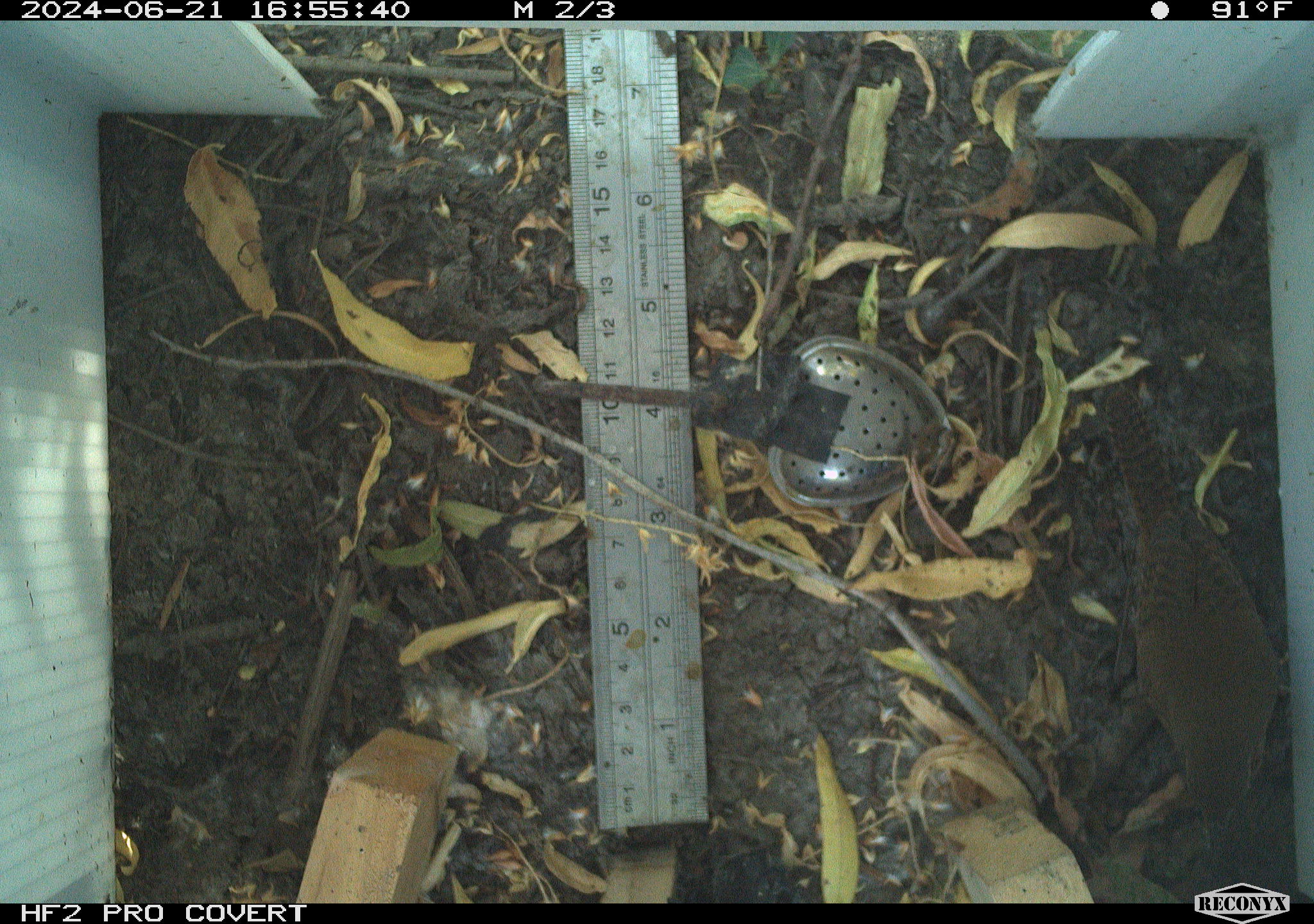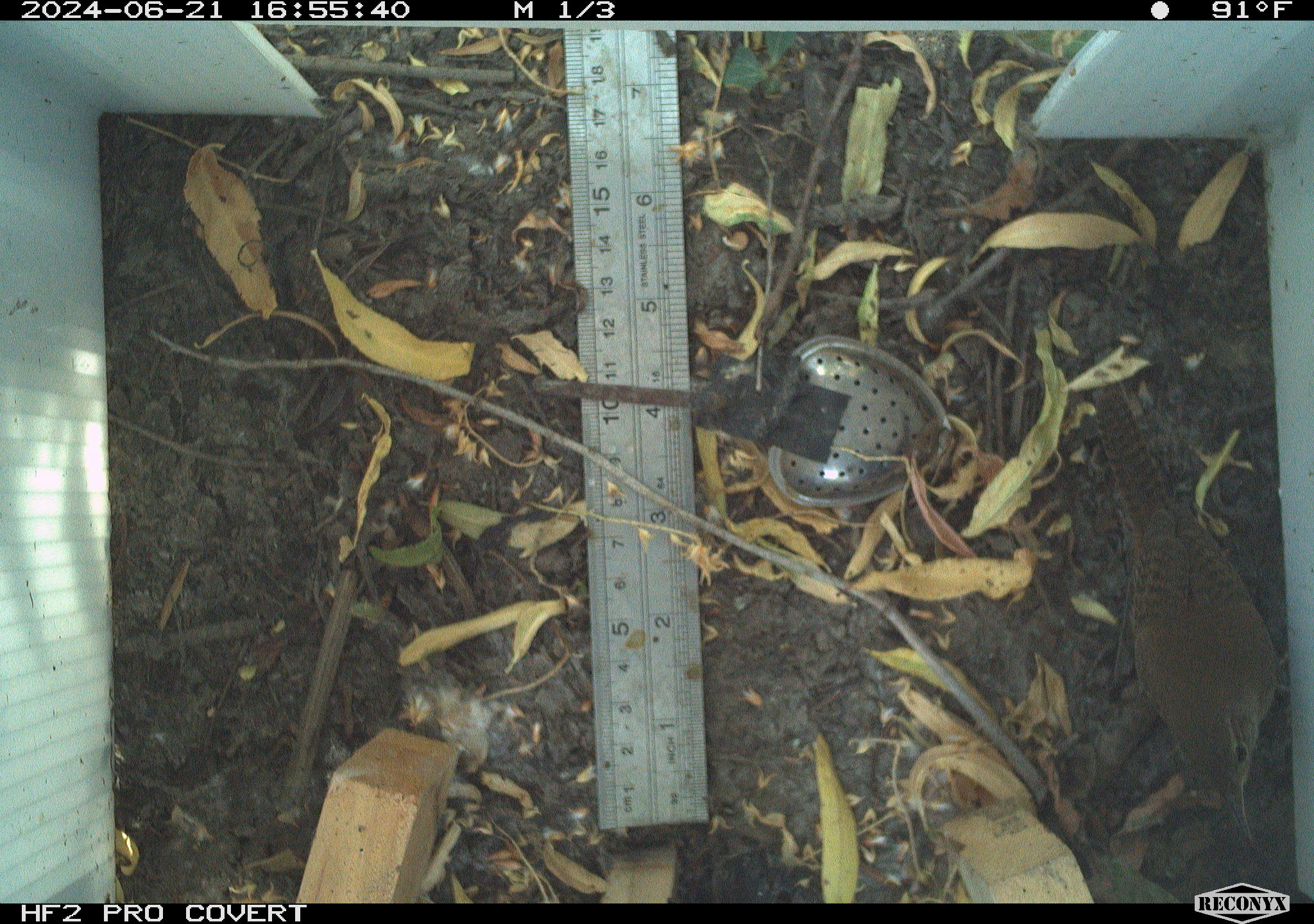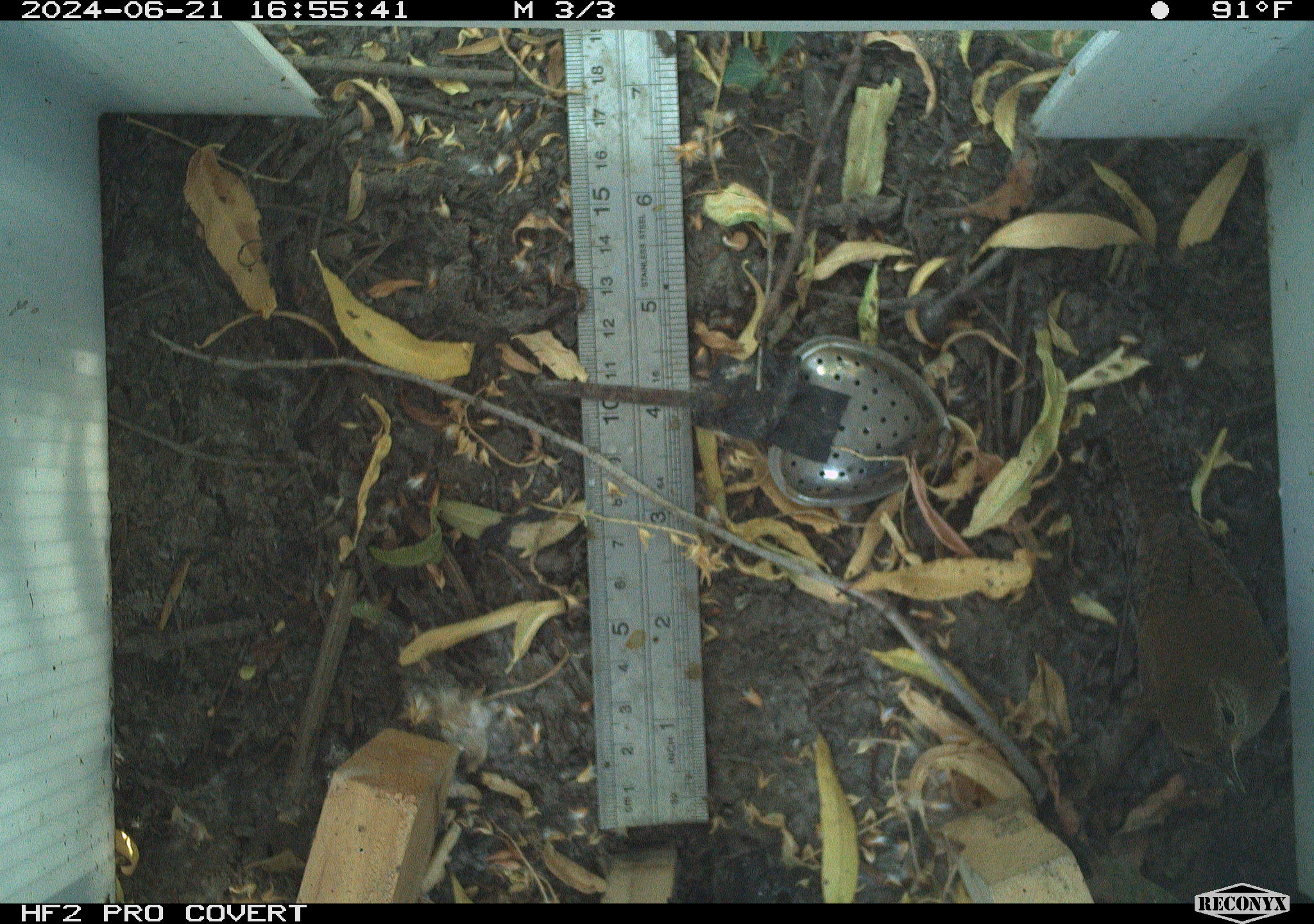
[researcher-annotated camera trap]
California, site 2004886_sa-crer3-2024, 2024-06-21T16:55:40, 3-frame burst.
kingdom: Animalia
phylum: Chordata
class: Aves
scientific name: Aves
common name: bird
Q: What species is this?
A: Bird (Aves).